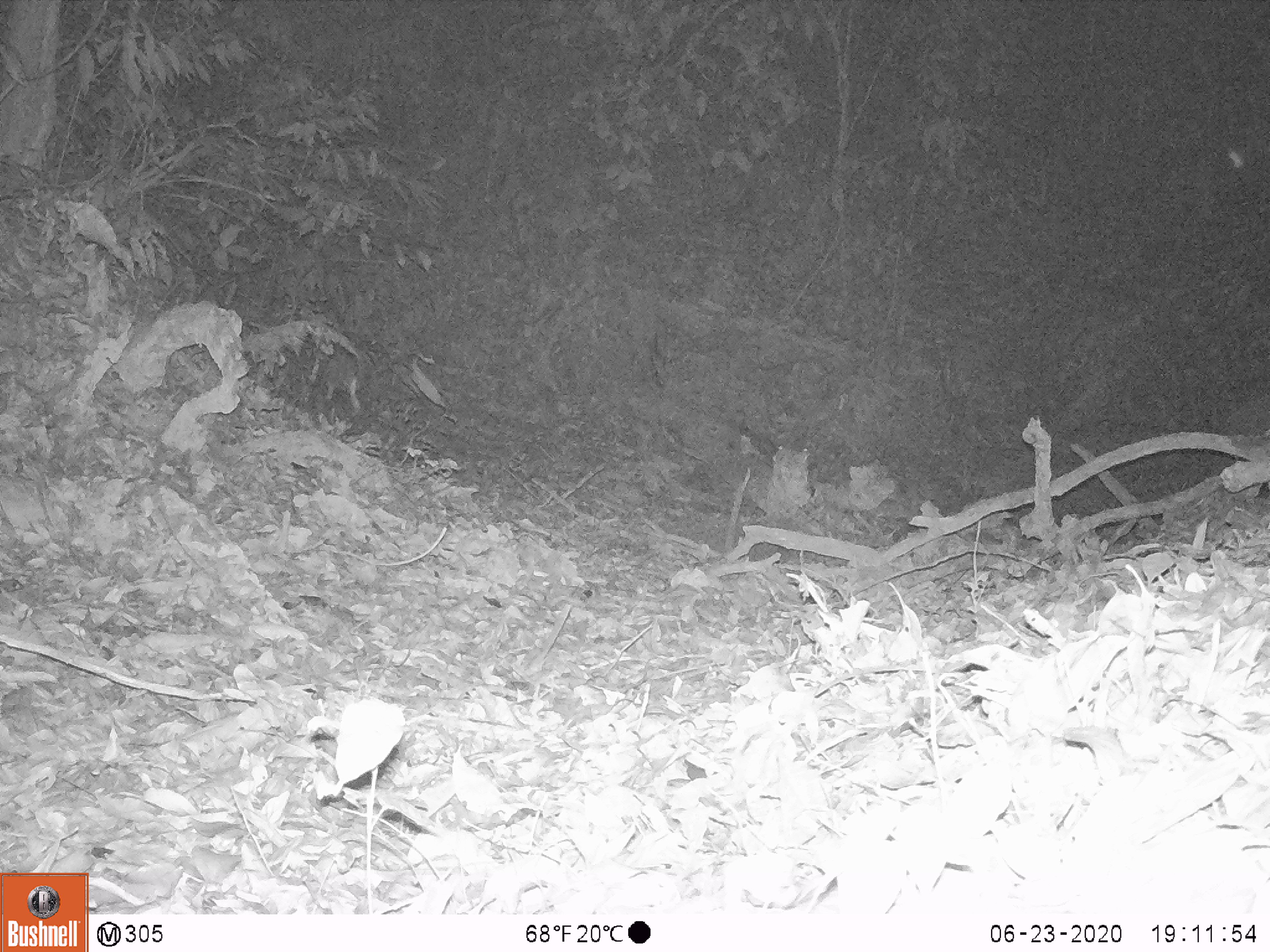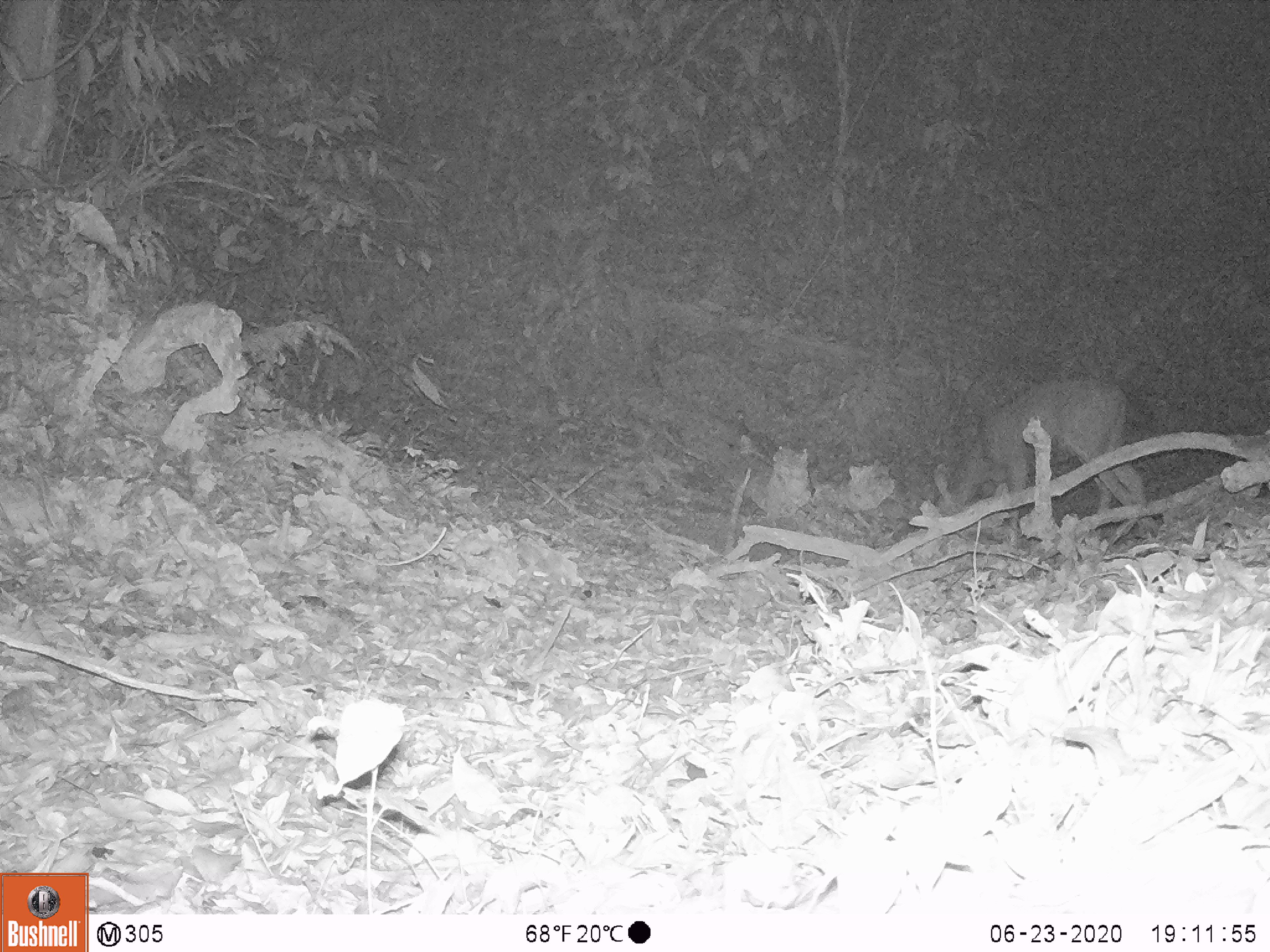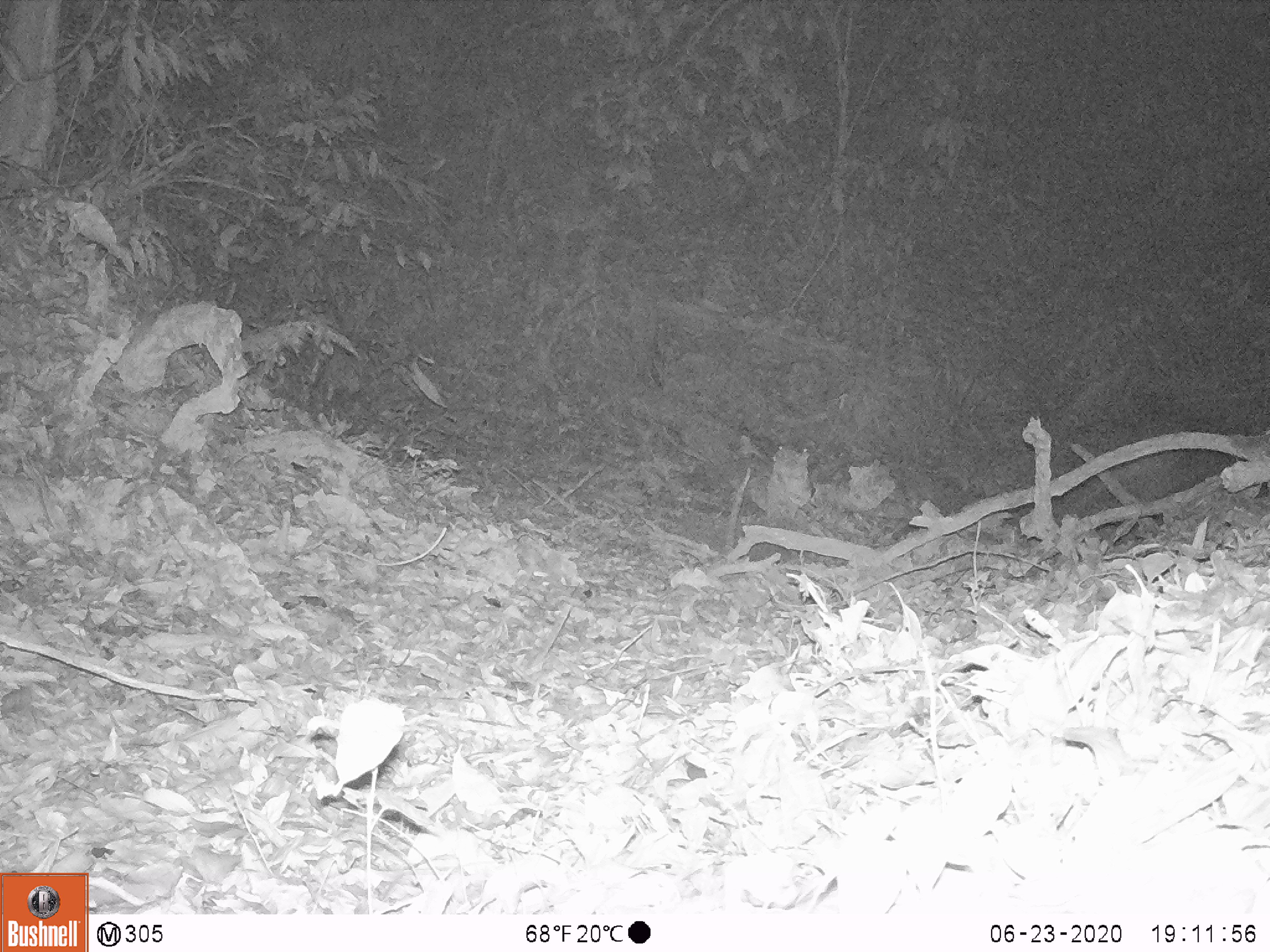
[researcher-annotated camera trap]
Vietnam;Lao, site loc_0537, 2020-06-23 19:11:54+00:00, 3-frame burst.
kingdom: Animalia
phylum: Chordata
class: Mammalia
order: Artiodactyla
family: Cervidae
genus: Rusa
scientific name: Rusa unicolor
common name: sambar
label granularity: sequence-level